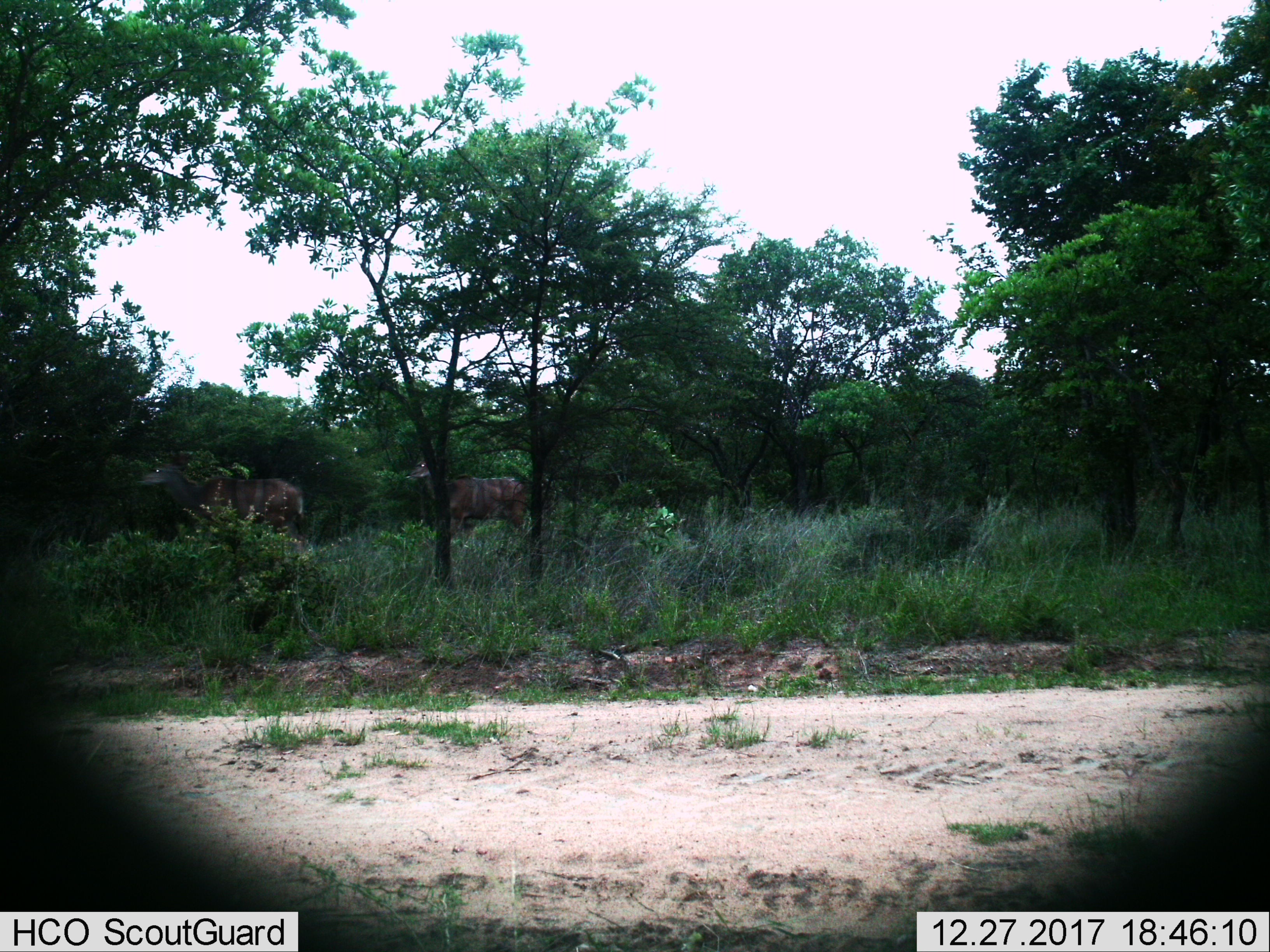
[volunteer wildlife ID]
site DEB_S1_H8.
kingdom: Animalia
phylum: Chordata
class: Mammalia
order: Artiodactyla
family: Bovidae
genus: Tragelaphus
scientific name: Tragelaphus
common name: kudu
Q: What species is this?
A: Kudu (Tragelaphus).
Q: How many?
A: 2.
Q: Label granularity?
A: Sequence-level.